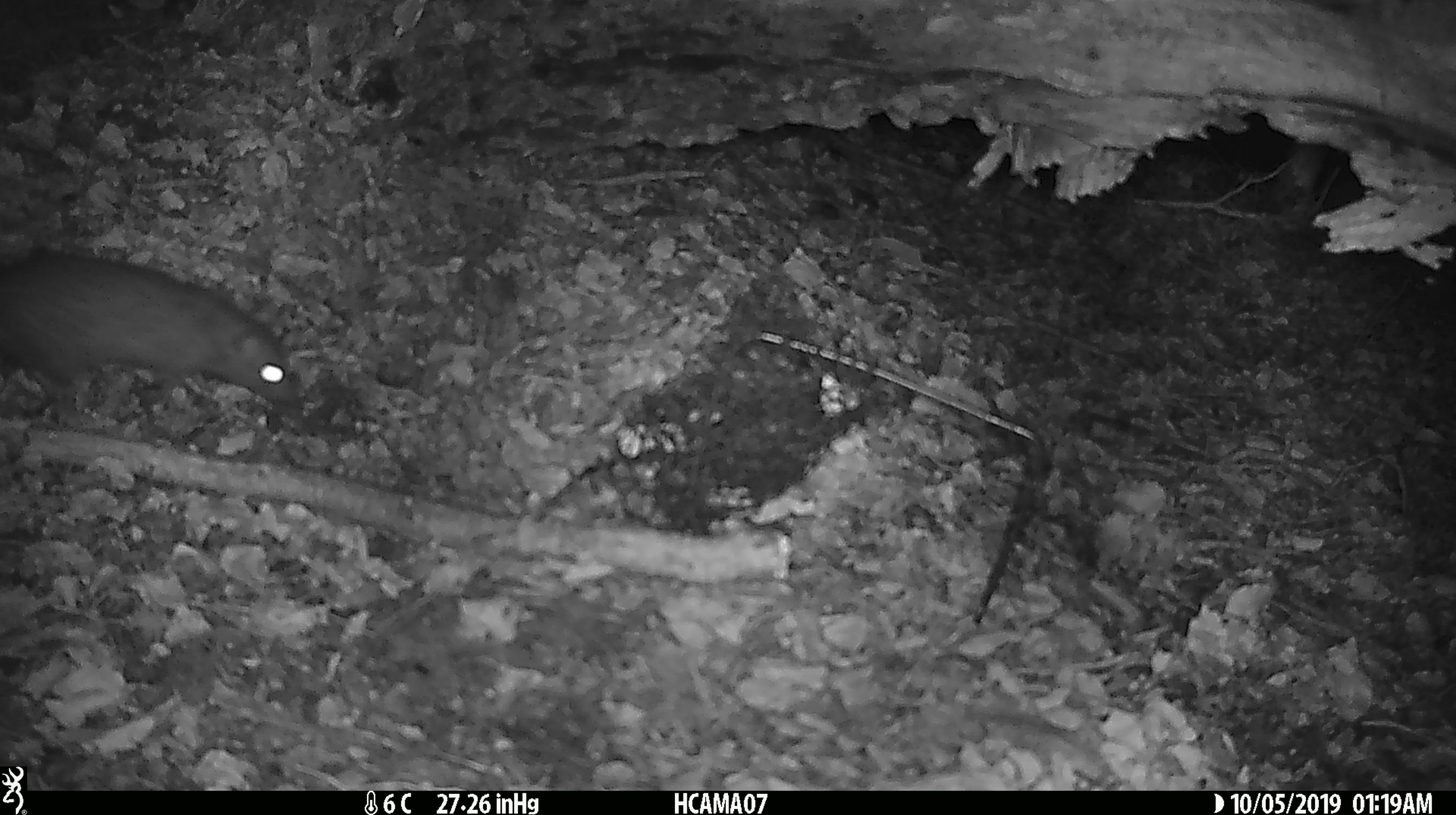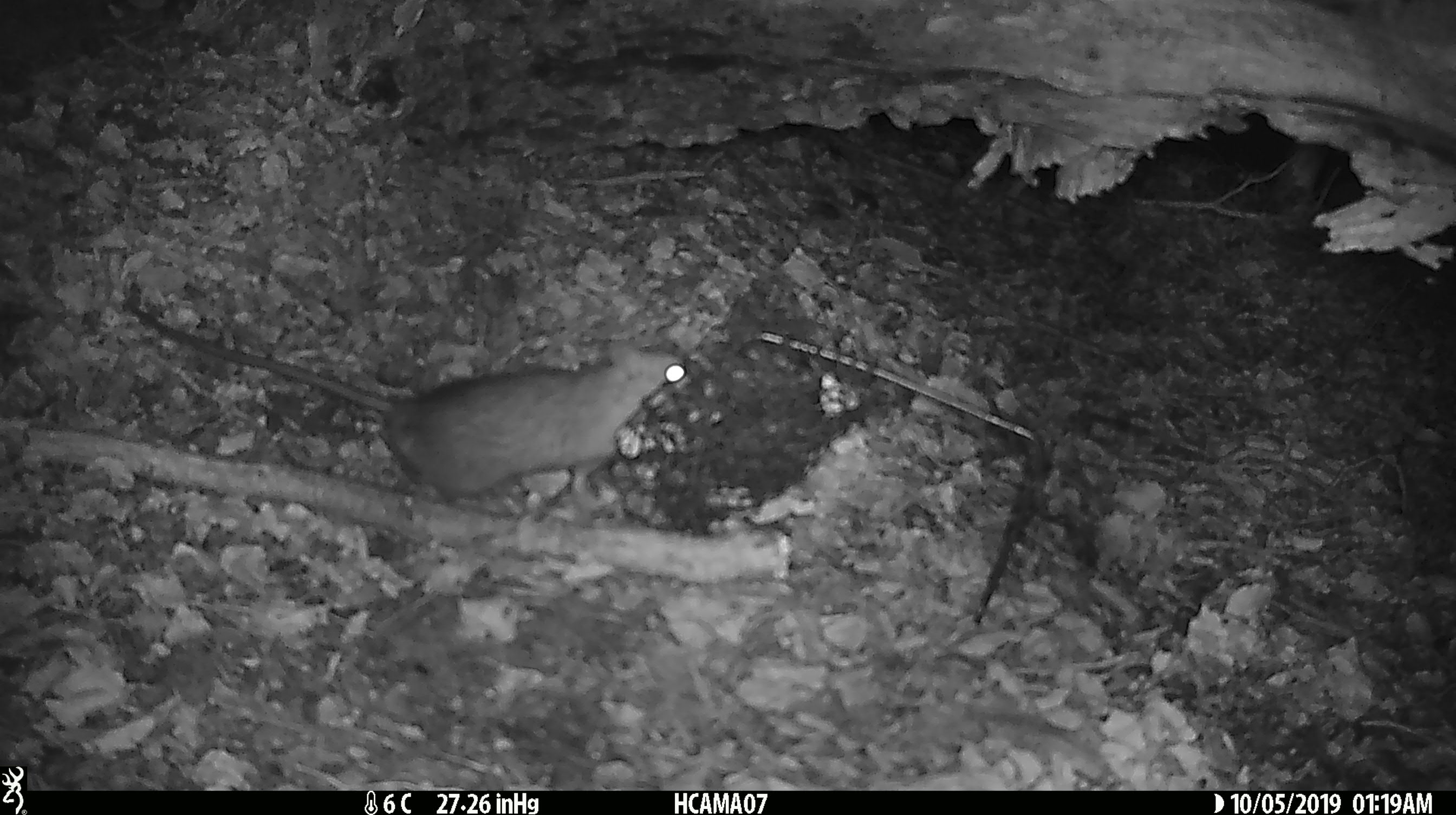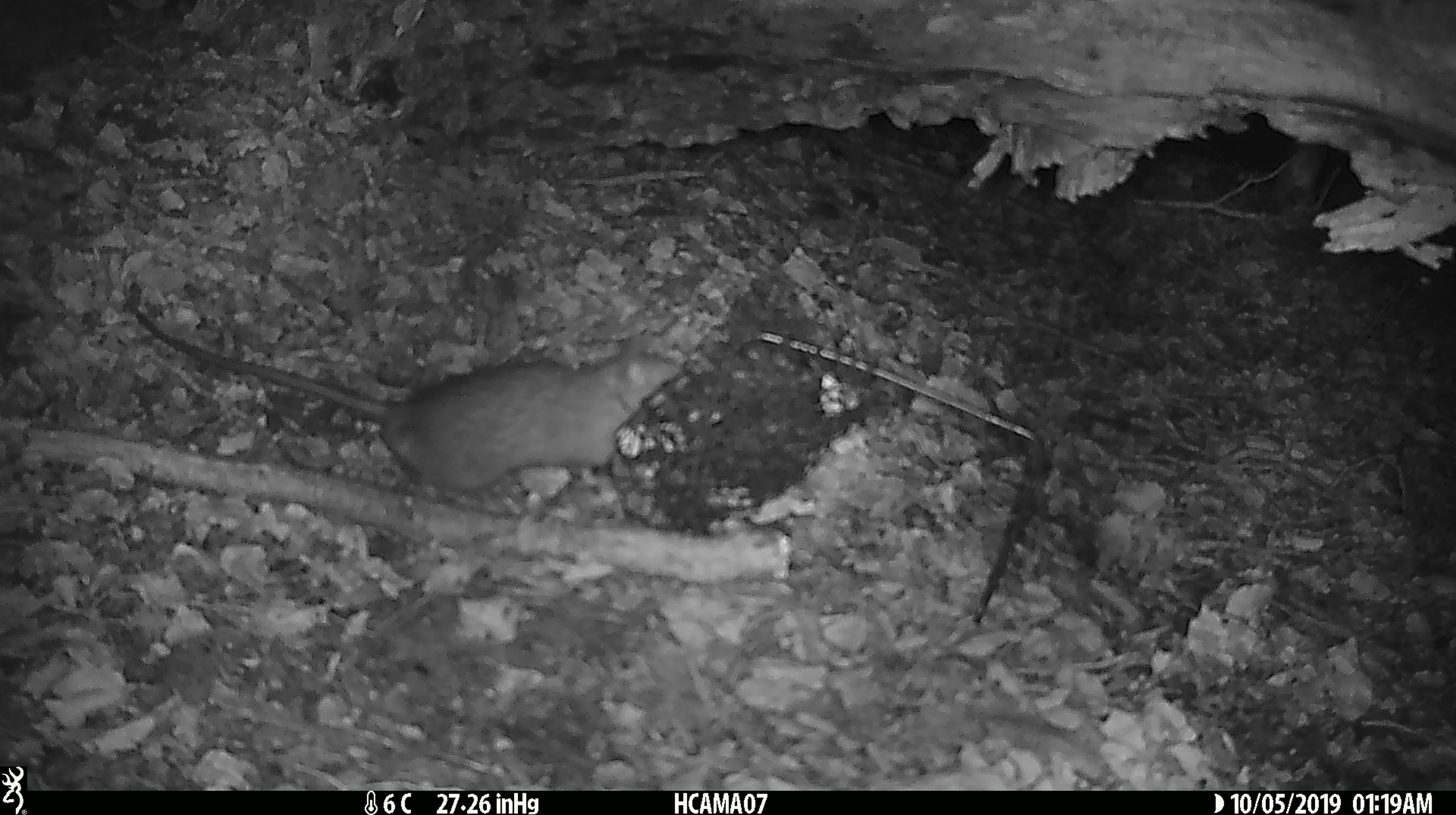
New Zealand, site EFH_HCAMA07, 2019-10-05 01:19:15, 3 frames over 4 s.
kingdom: Animalia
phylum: Chordata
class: Mammalia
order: Rodentia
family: Muridae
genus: Rattus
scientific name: Rattus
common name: rat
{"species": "rat (Rattus)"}